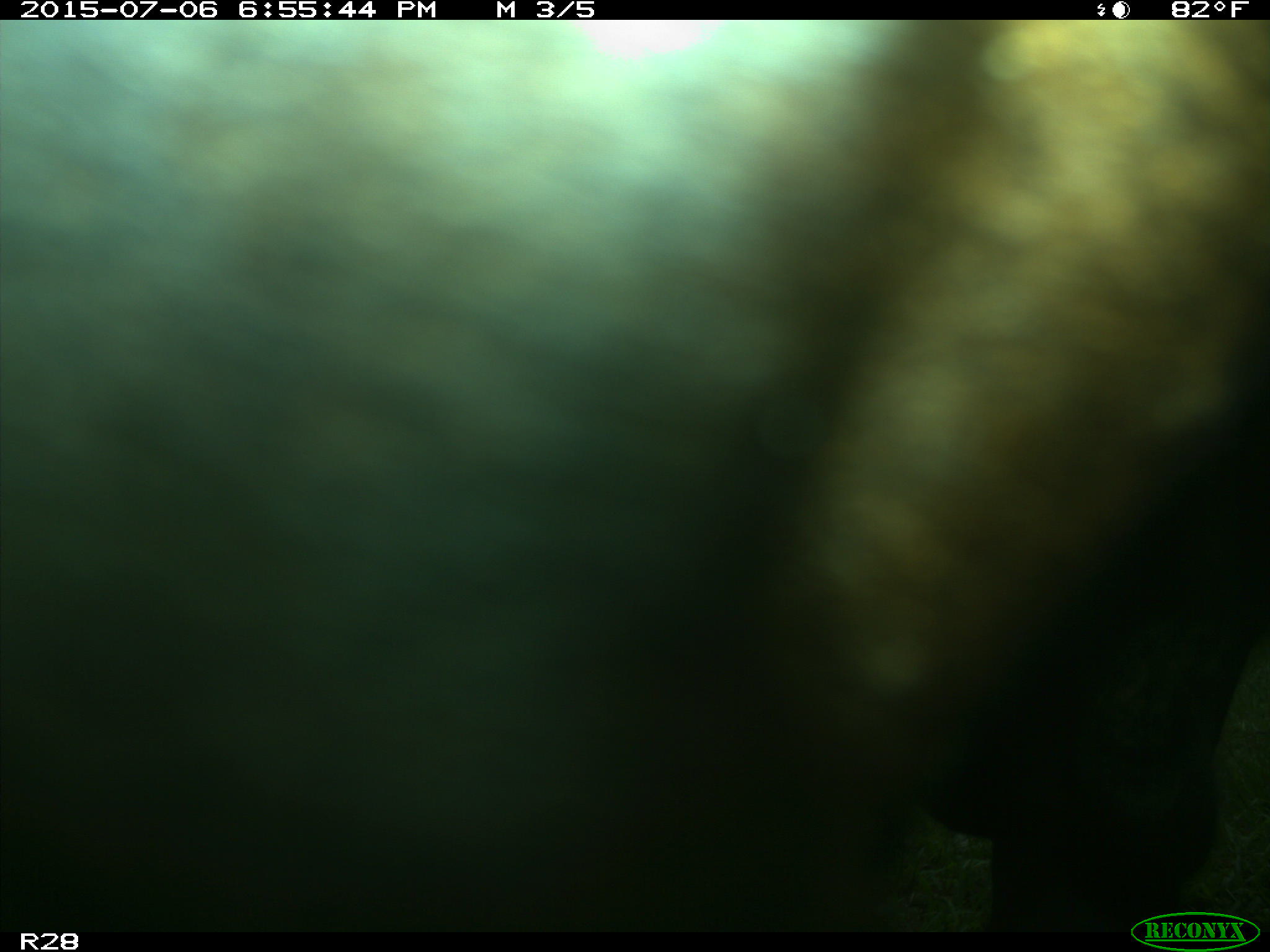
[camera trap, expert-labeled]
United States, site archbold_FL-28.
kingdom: Animalia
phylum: Chordata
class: Mammalia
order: Artiodactyla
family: Bovidae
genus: Bos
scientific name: Bos taurus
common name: domestic cow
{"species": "Bos taurus (domestic cow)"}